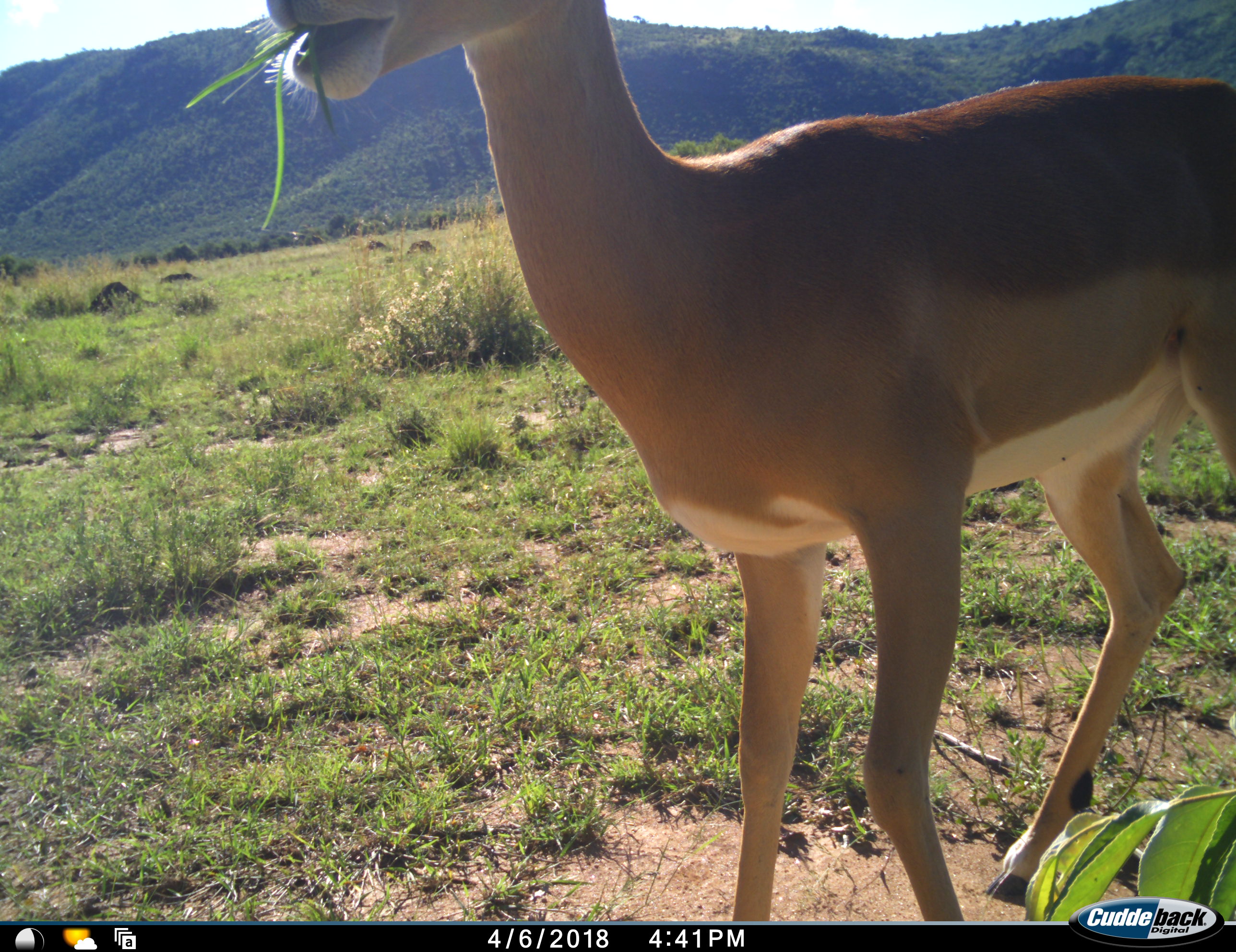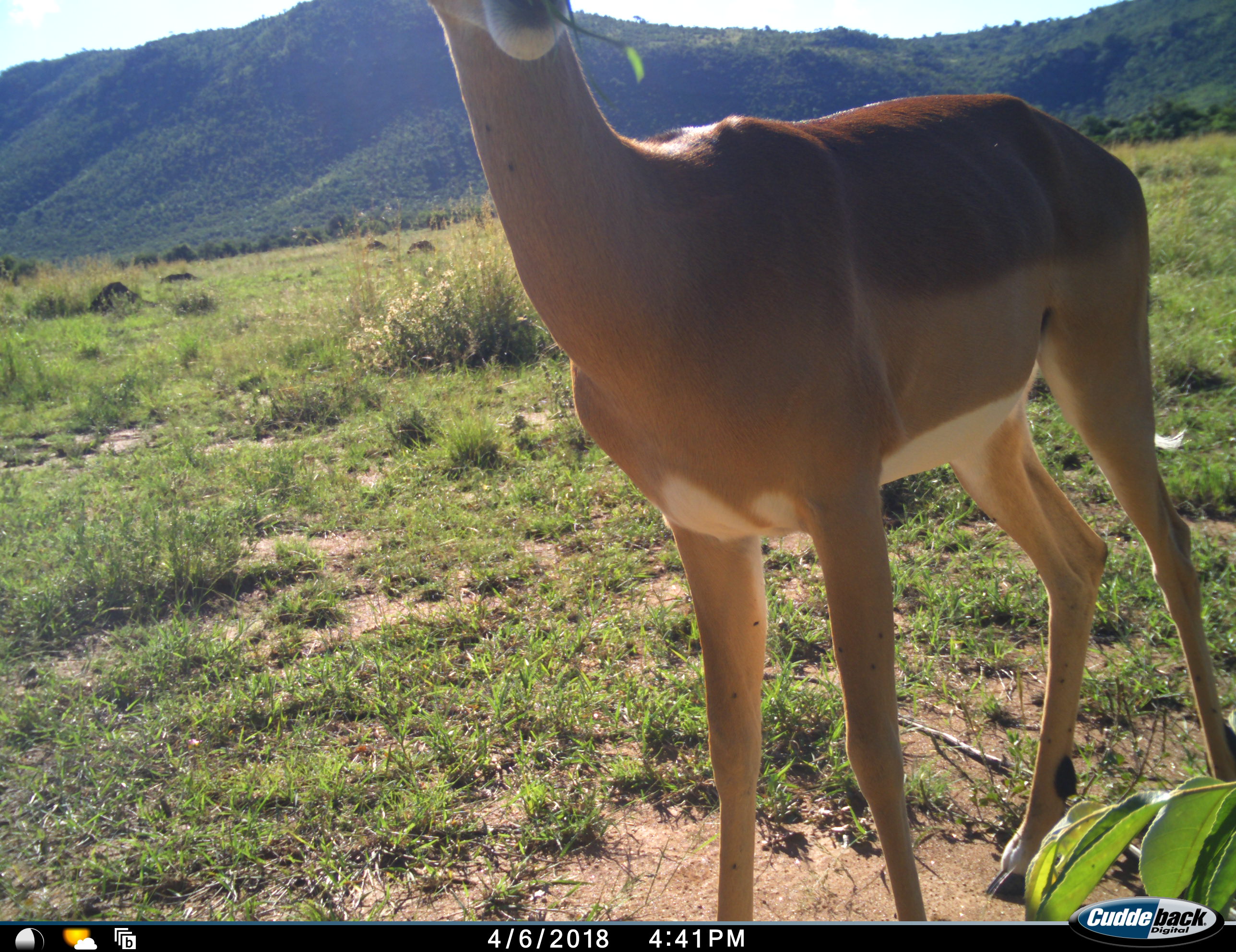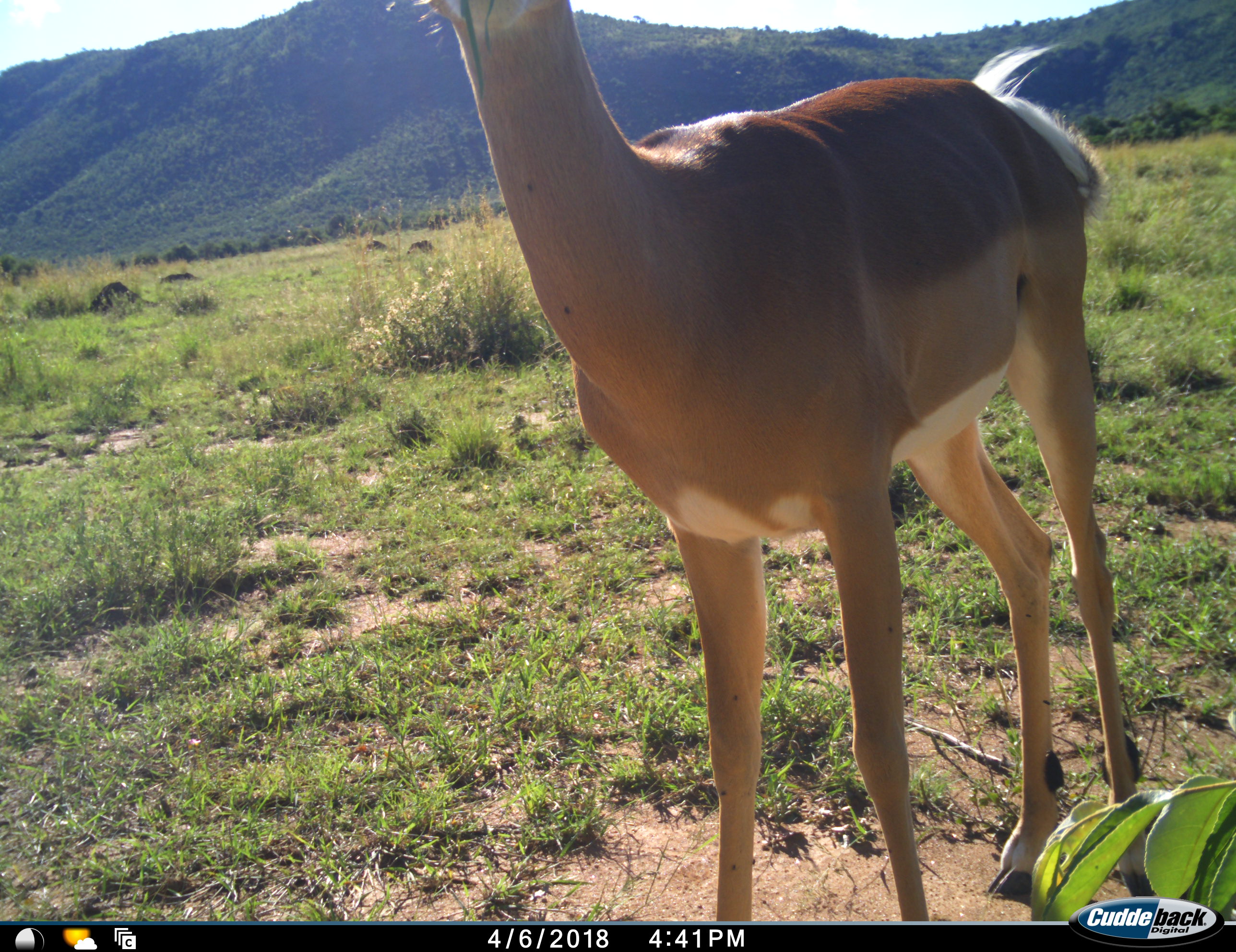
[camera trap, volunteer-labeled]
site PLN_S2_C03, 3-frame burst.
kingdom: Animalia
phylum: Chordata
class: Mammalia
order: Artiodactyla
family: Bovidae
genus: Aepyceros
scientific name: Aepyceros melampus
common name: impala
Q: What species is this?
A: Impala (Aepyceros melampus).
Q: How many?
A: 1.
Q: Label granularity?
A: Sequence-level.